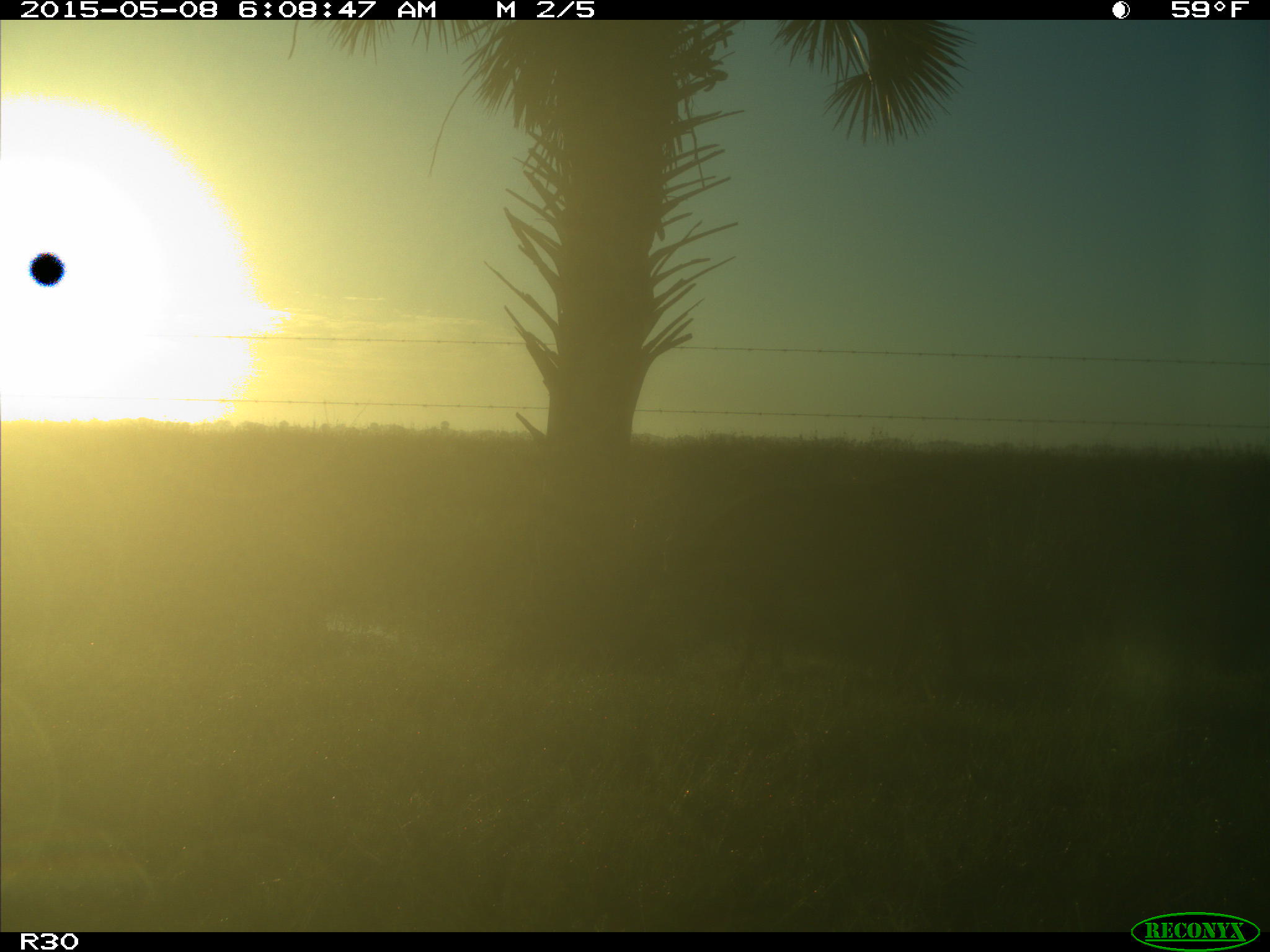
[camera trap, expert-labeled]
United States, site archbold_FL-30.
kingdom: Animalia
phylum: Chordata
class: Mammalia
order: Artiodactyla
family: Bovidae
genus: Bos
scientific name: Bos taurus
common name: domestic cow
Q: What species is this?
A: Bos taurus (domestic cow).